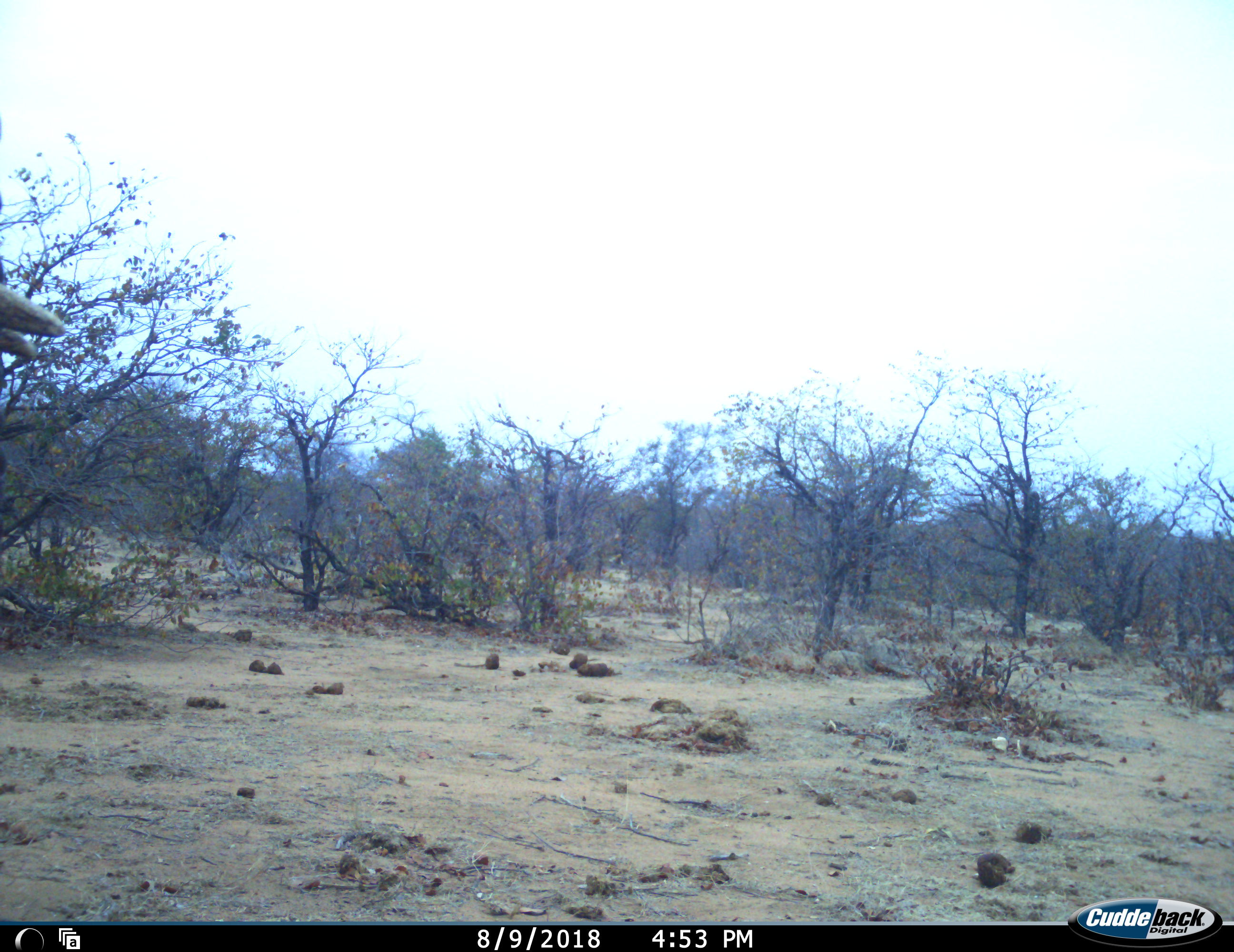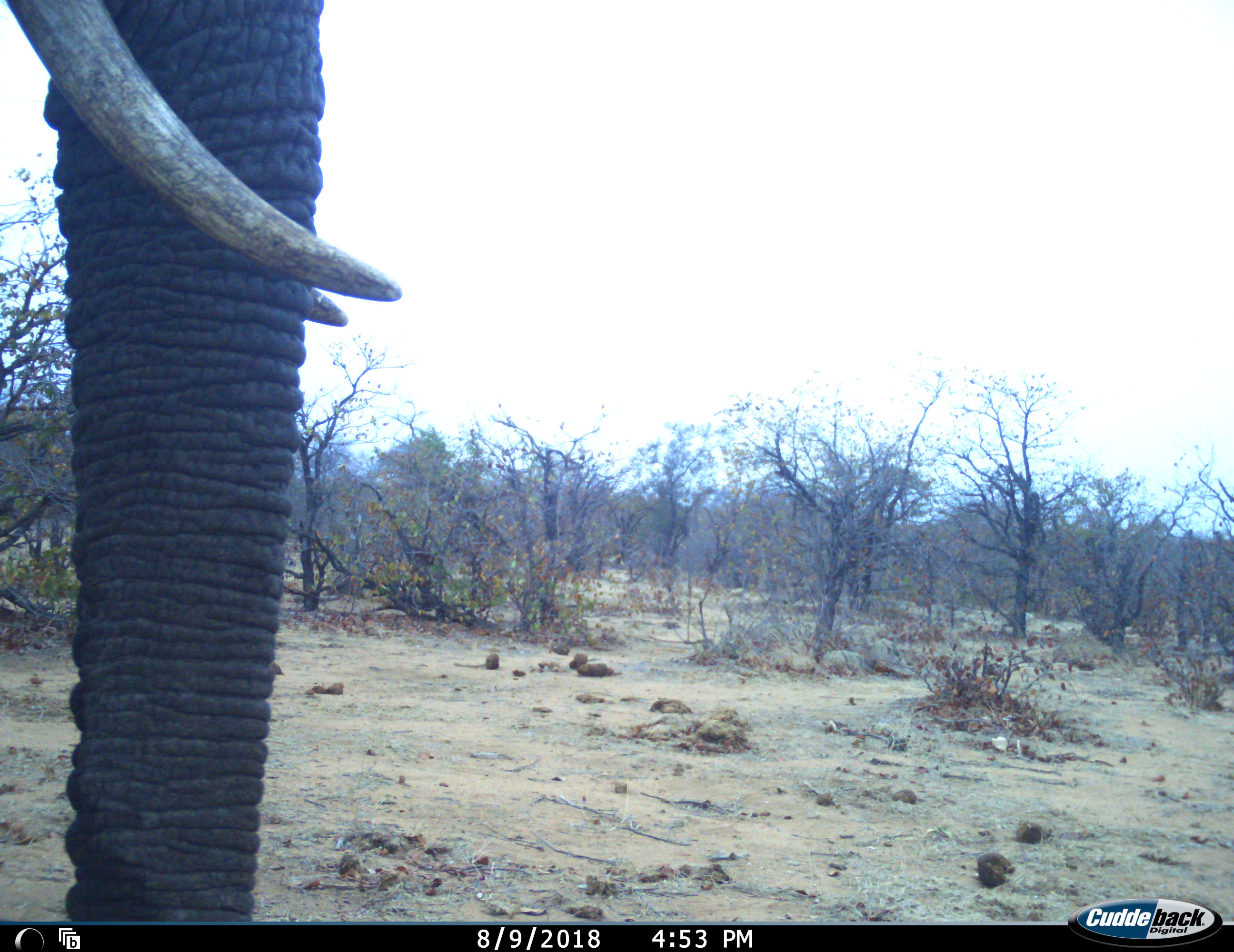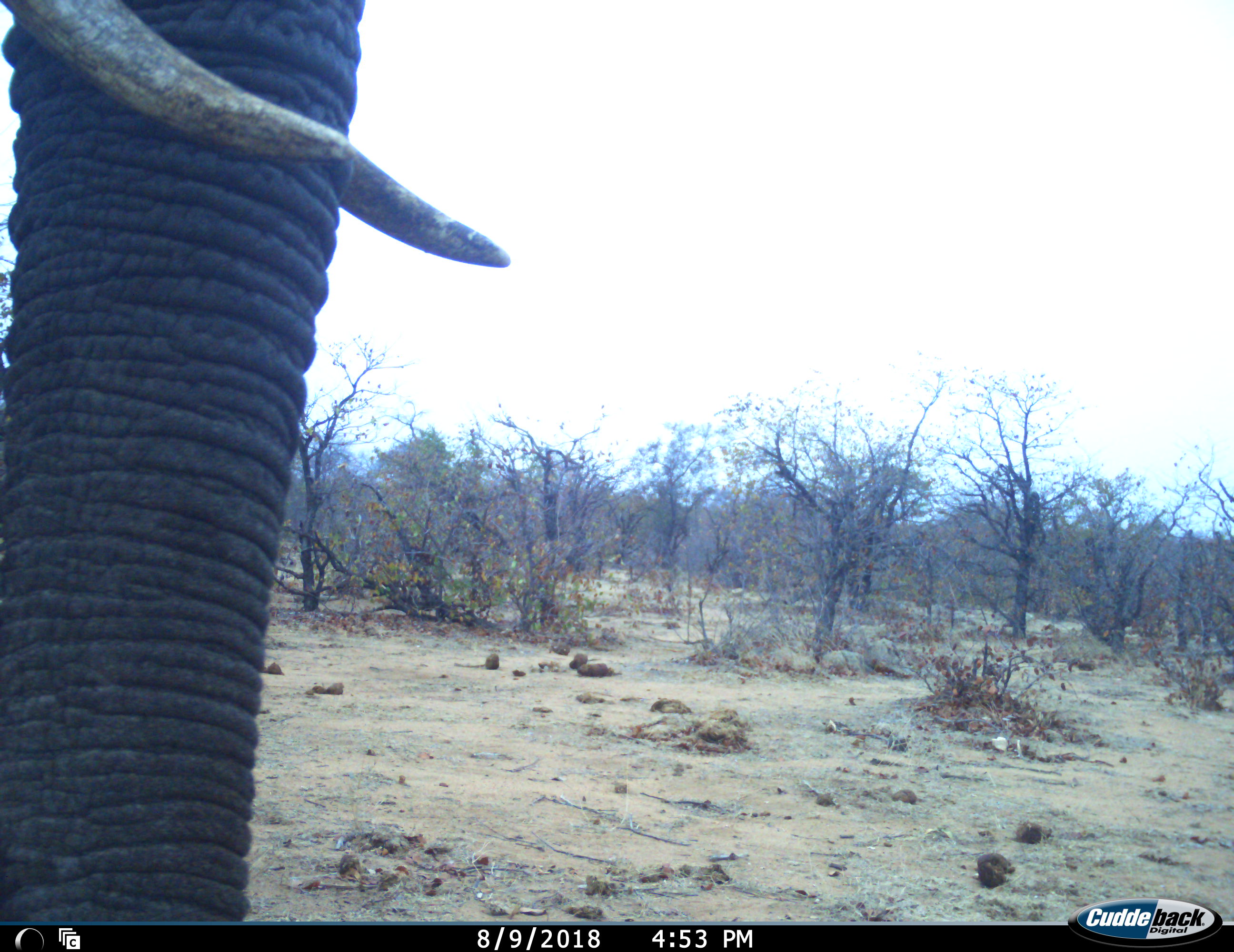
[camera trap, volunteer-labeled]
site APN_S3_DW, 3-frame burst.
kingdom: Animalia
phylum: Chordata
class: Mammalia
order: Proboscidea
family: Elephantidae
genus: Loxodonta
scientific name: Loxodonta africana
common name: african bush elephant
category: elephant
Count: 1.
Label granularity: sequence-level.